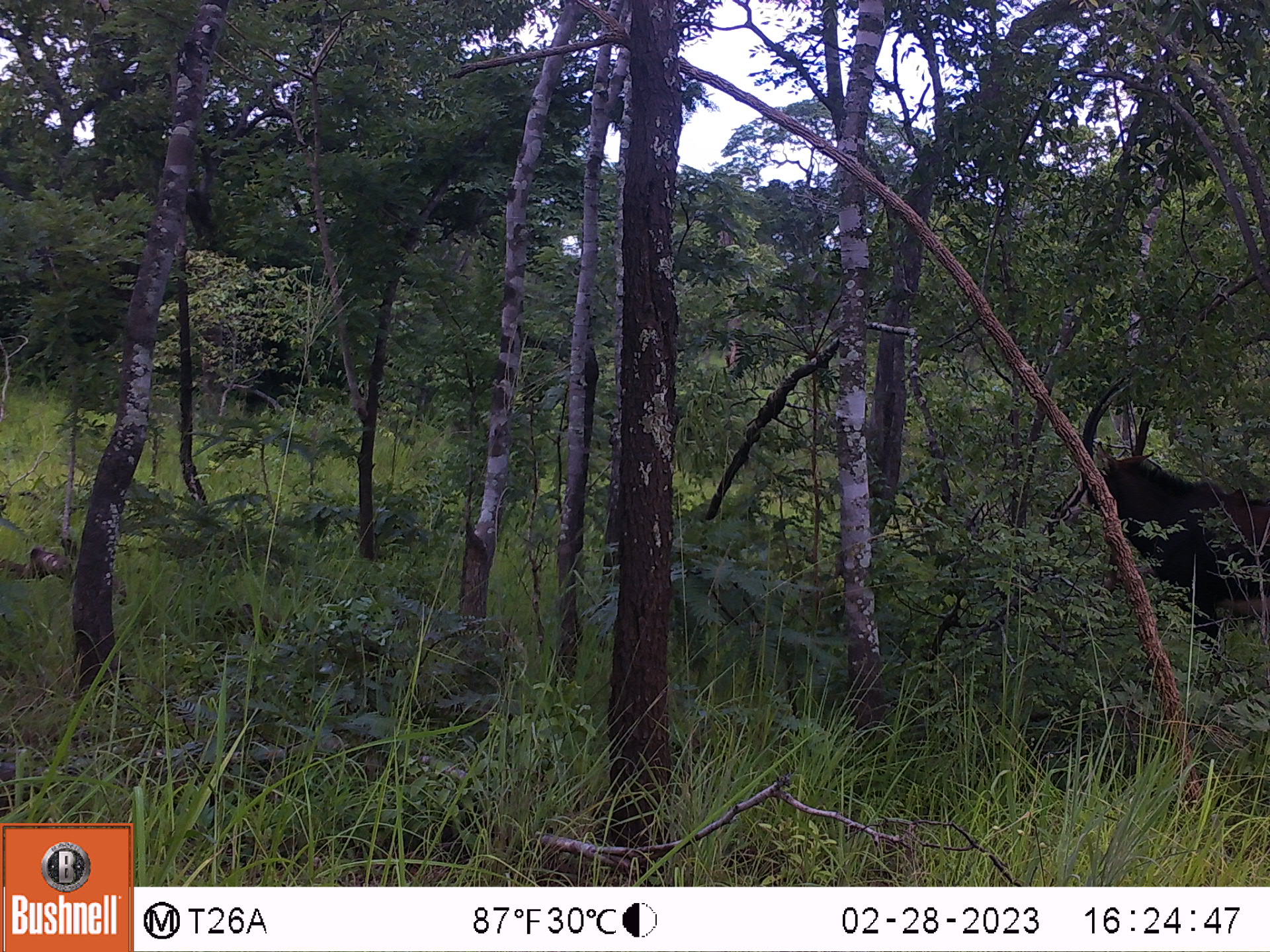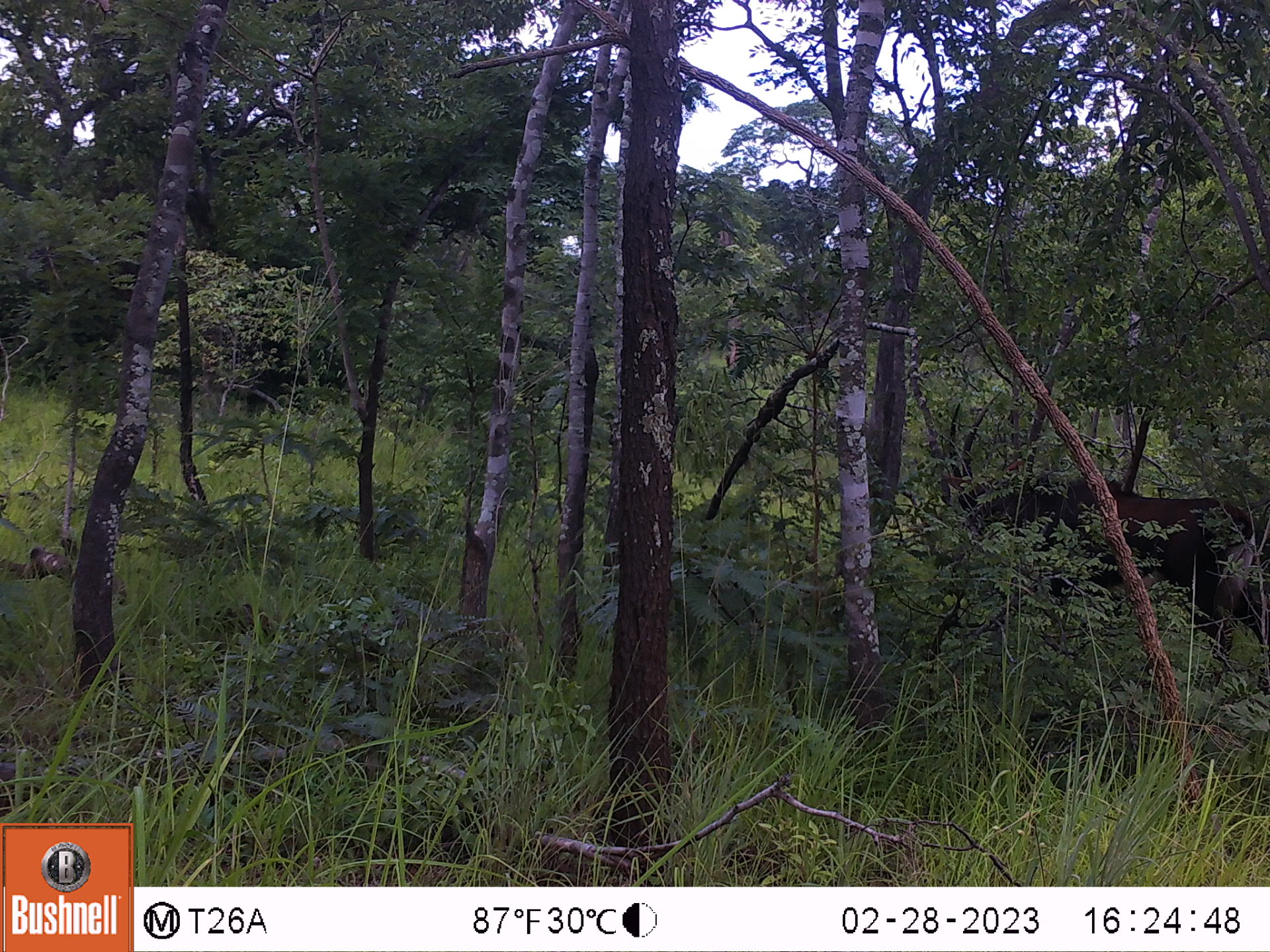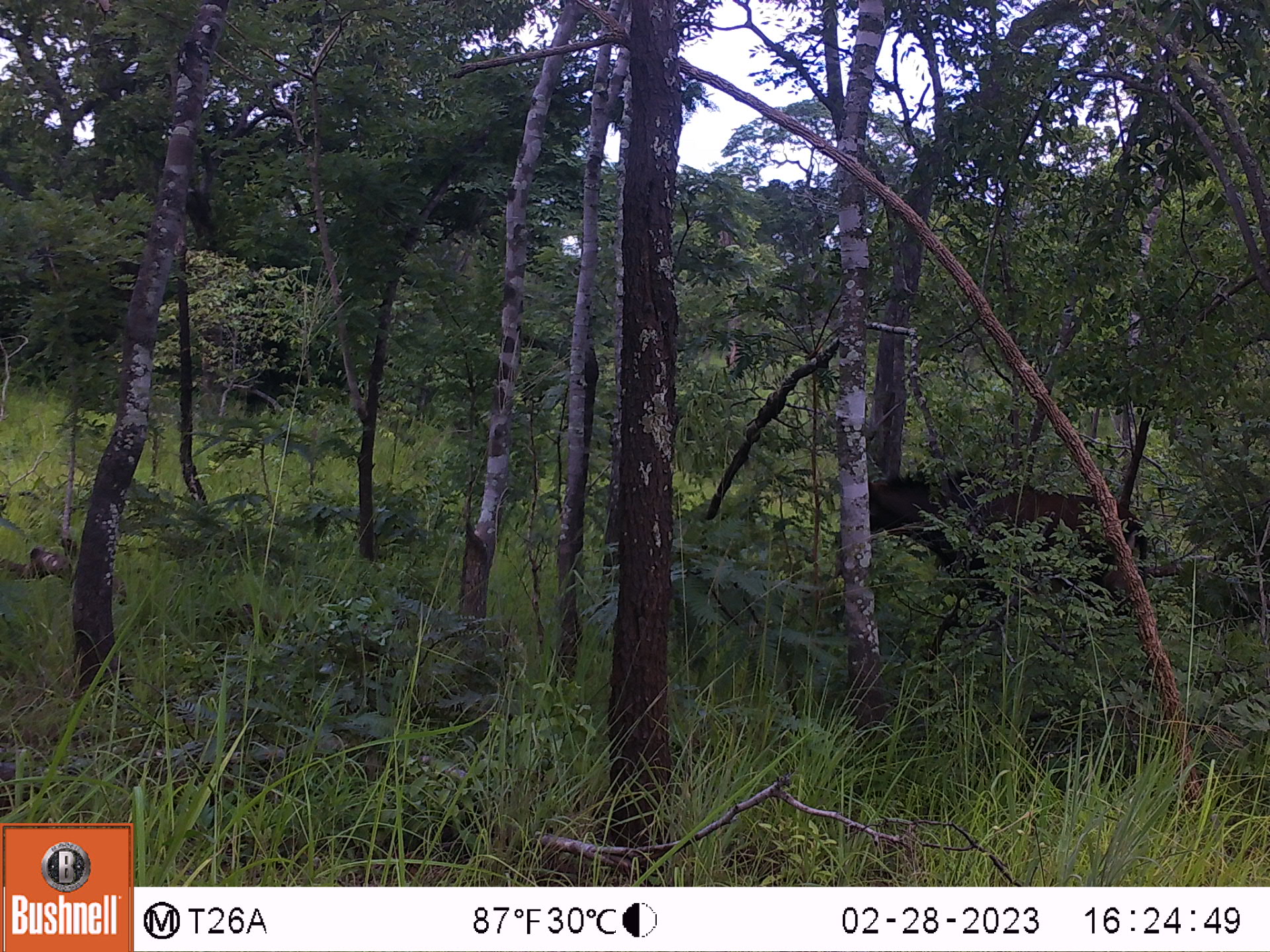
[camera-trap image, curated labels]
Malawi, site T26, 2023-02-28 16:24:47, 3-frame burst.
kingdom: Animalia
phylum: Chordata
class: Mammalia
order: Artiodactyla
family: Bovidae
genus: Hippotragus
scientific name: Hippotragus niger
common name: sable antelope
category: sable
Sable (sable antelope) (Hippotragus niger), count 1.